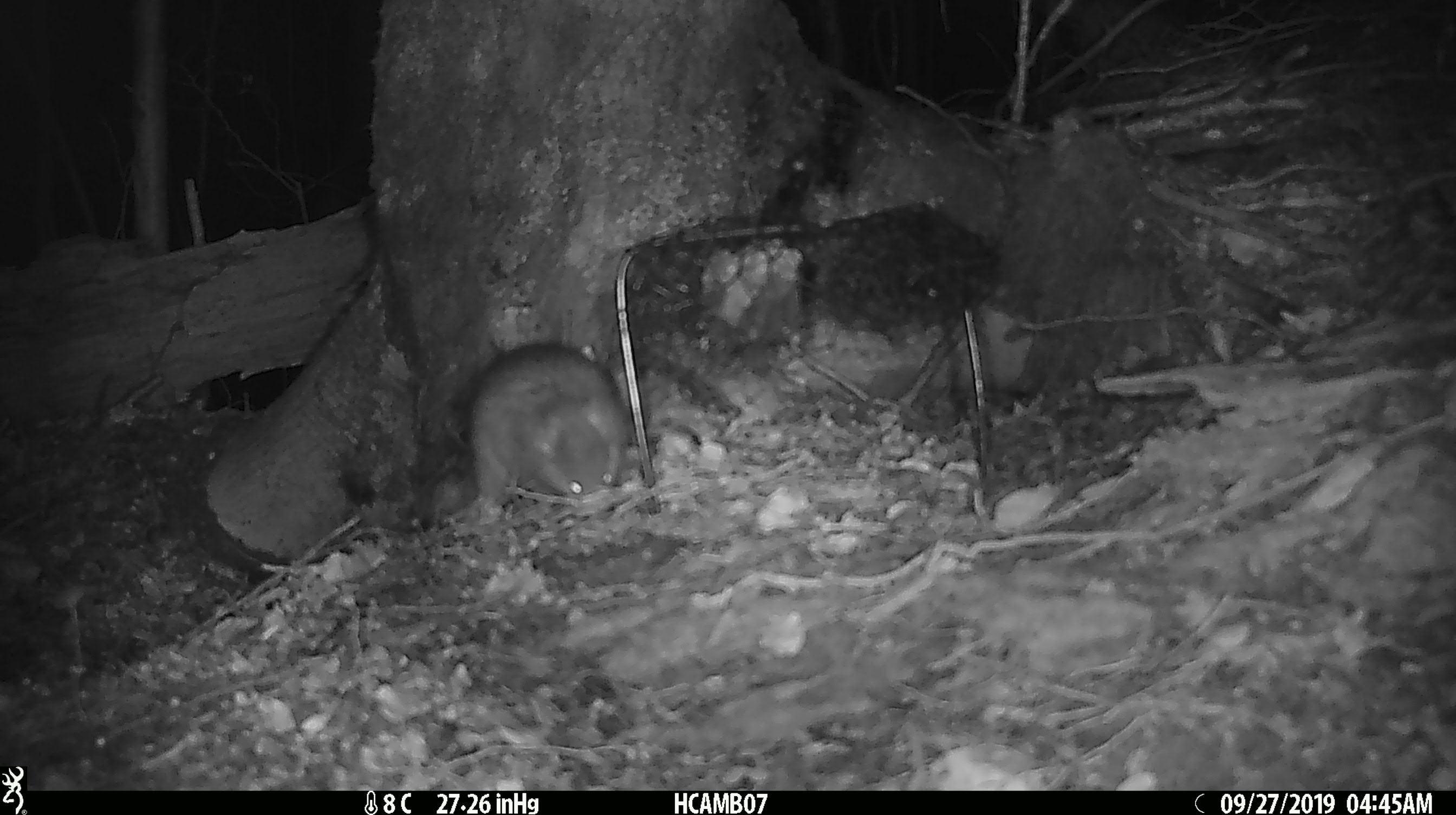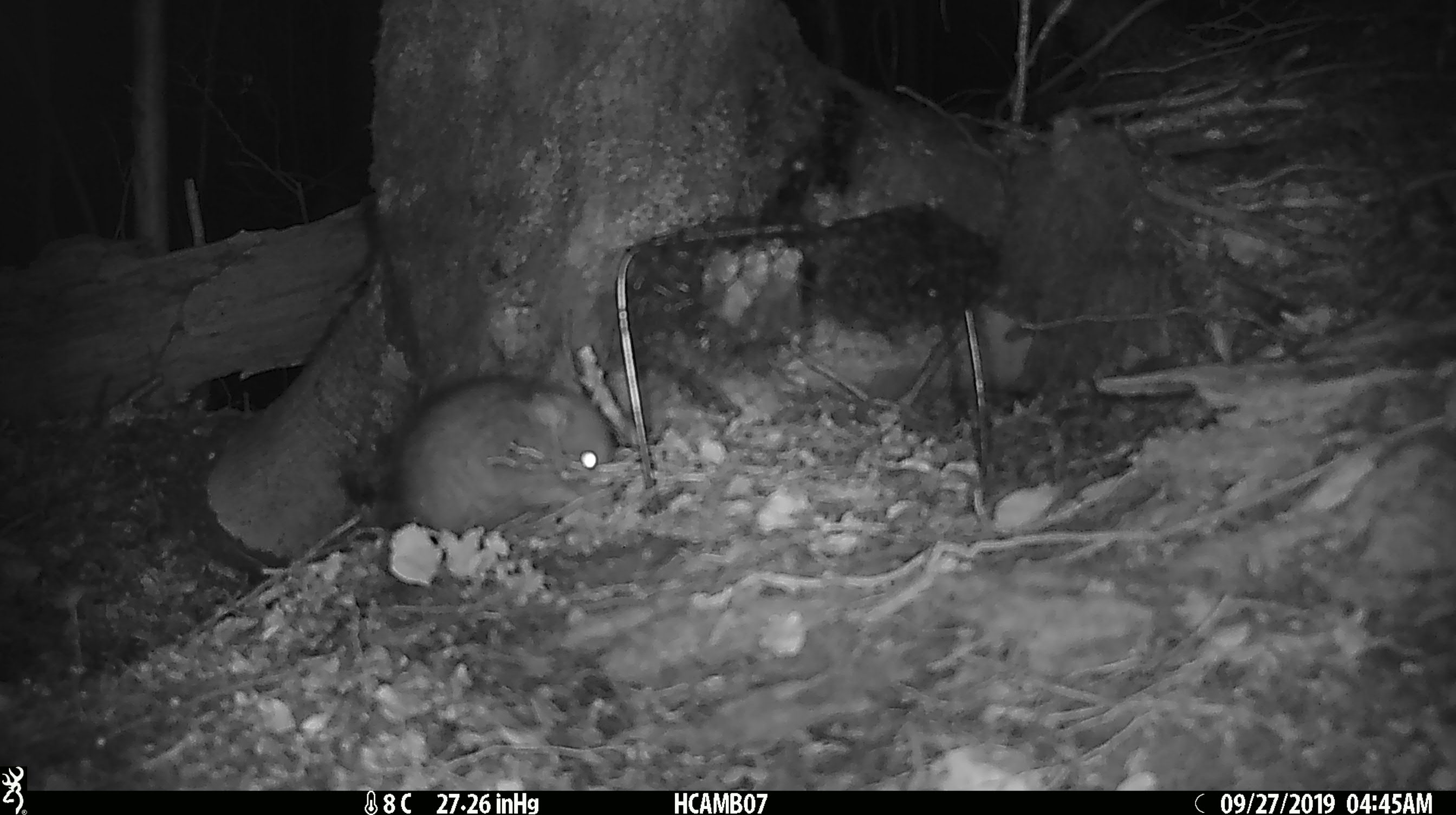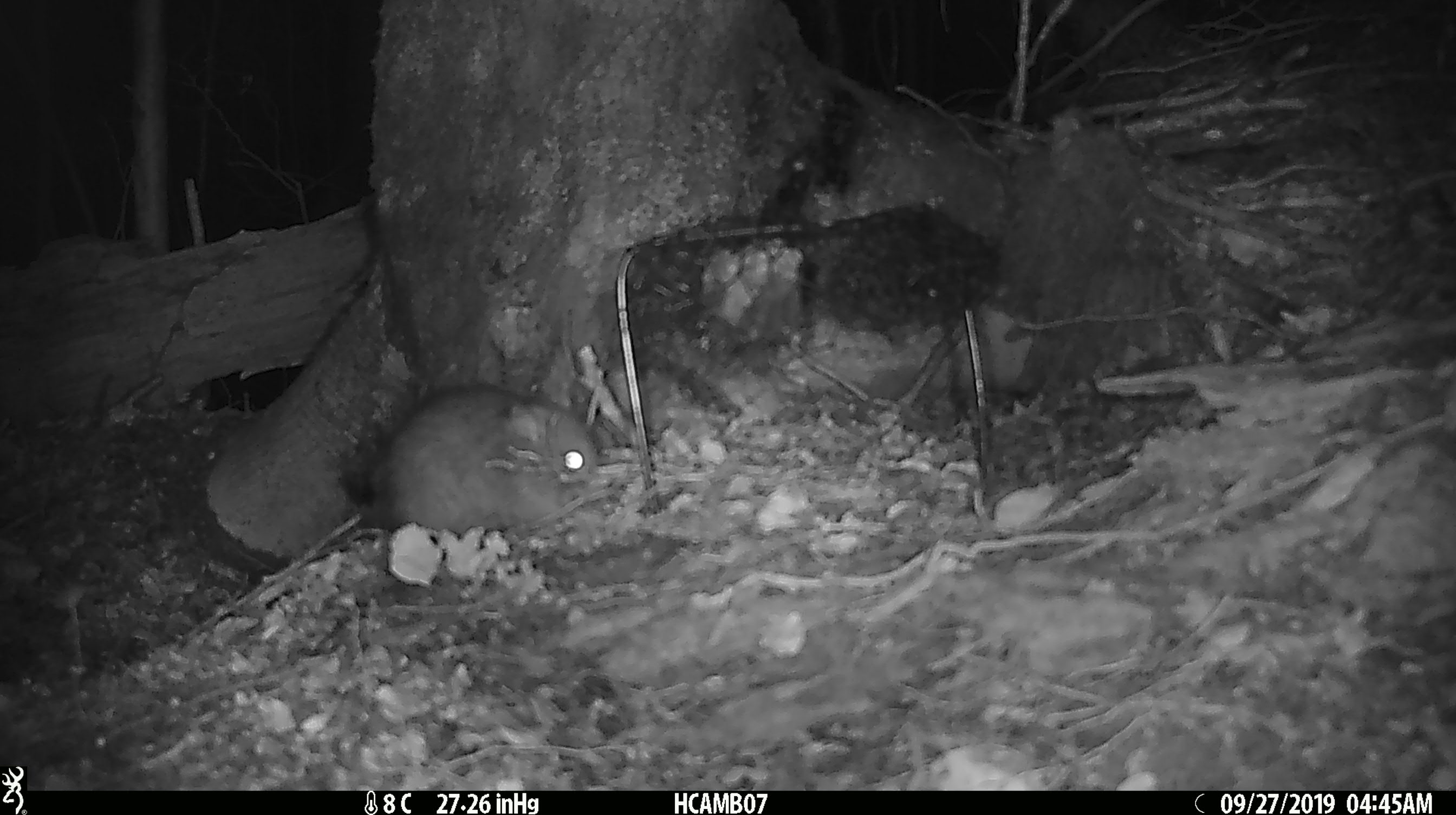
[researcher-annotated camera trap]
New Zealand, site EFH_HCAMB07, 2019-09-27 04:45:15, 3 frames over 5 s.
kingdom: Animalia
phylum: Chordata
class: Mammalia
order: Rodentia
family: Muridae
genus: Rattus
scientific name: Rattus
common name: rat